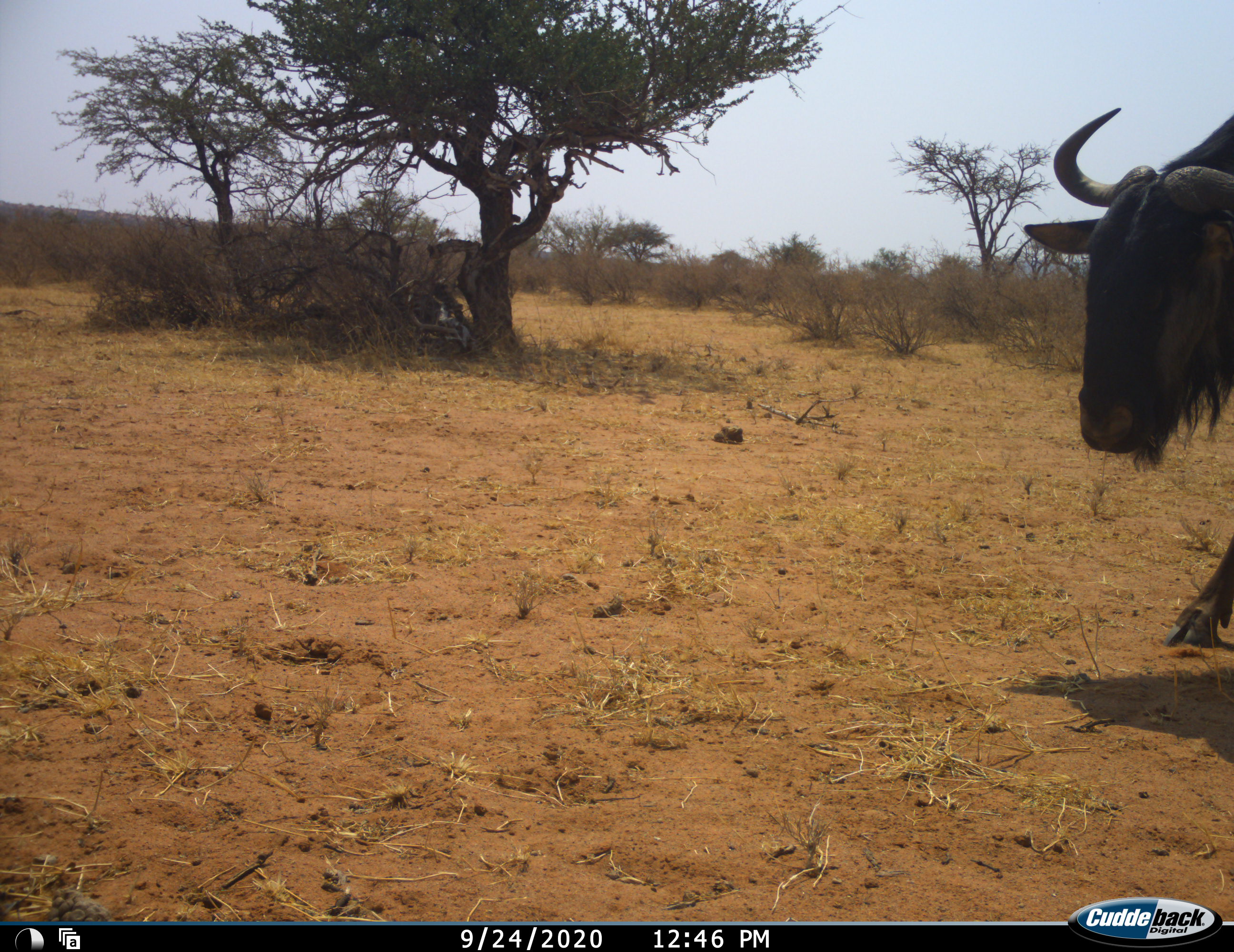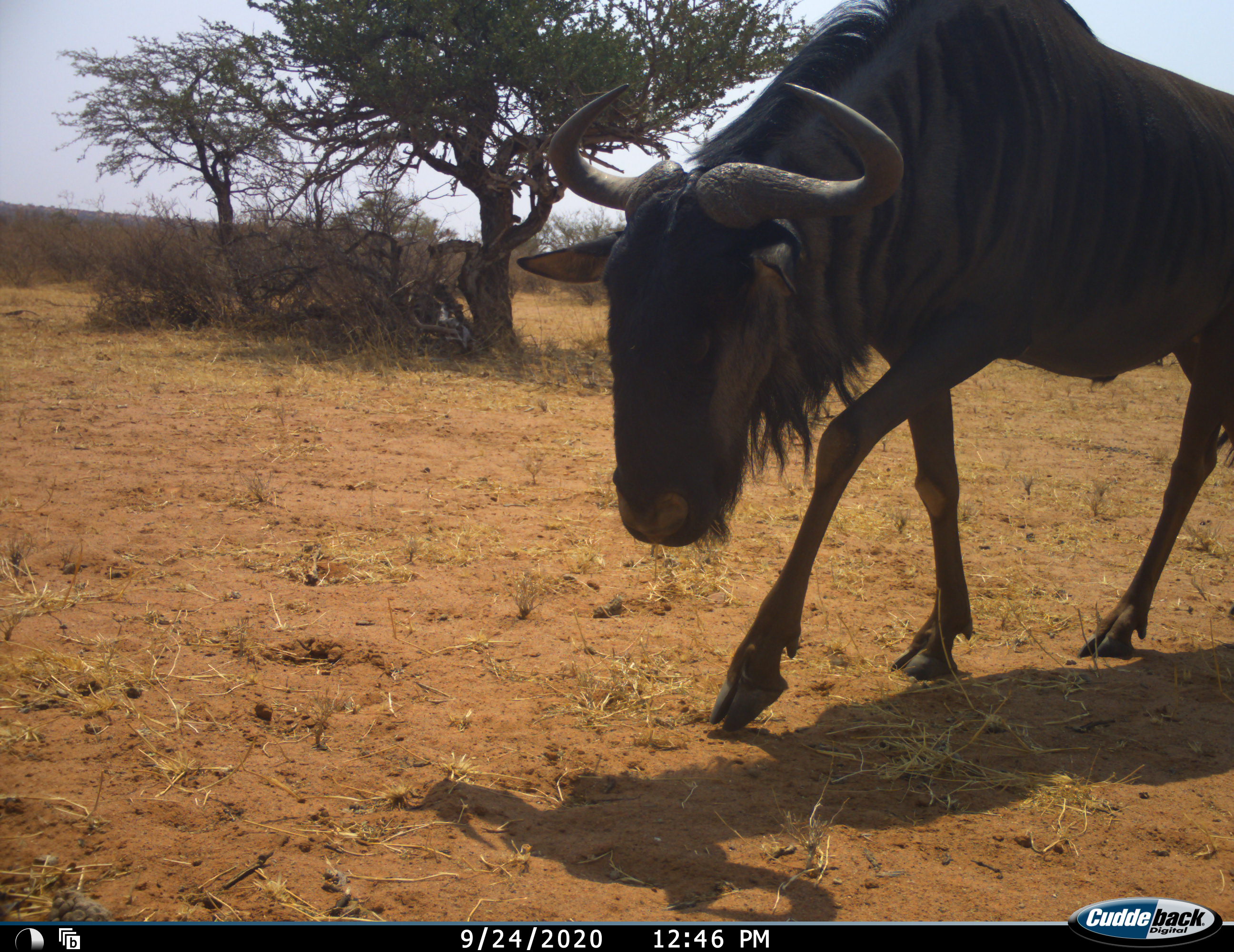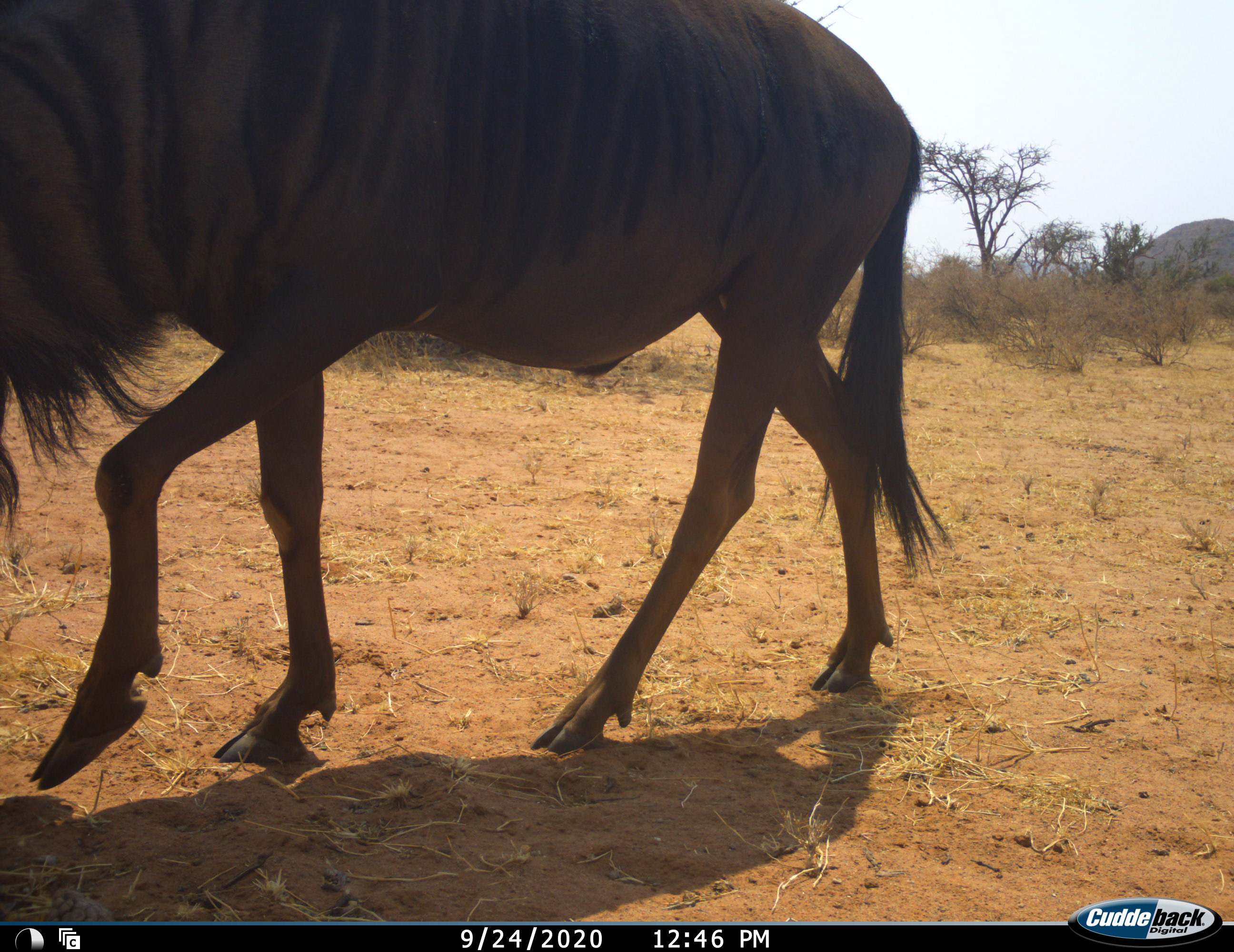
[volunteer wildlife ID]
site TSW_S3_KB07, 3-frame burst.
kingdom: Animalia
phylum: Chordata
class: Mammalia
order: Artiodactyla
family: Bovidae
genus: Connochaetes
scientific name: Connochaetes taurinus taurinus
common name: blue wildebeest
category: wildebeestblue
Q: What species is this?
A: Wildebeestblue (blue wildebeest) (Connochaetes taurinus taurinus).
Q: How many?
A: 1.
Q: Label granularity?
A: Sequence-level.